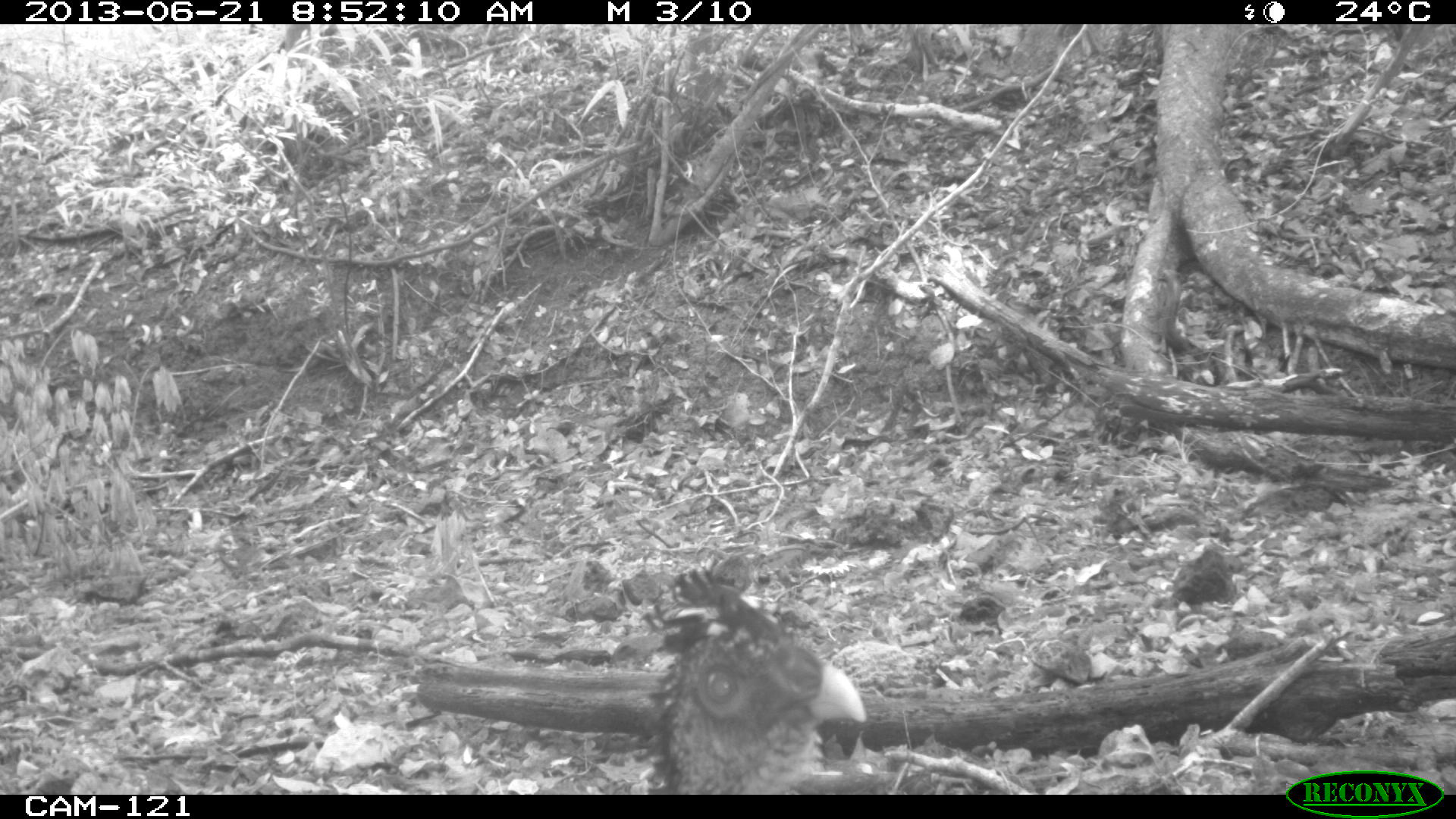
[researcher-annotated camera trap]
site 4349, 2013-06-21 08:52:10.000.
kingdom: Animalia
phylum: Chordata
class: Aves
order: Galliformes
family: Cracidae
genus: Crax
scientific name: Crax rubra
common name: great curassow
Crax rubra (great curassow), count 1, sex female.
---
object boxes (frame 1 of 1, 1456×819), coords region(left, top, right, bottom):
crax rubra: region(647, 566, 865, 793)